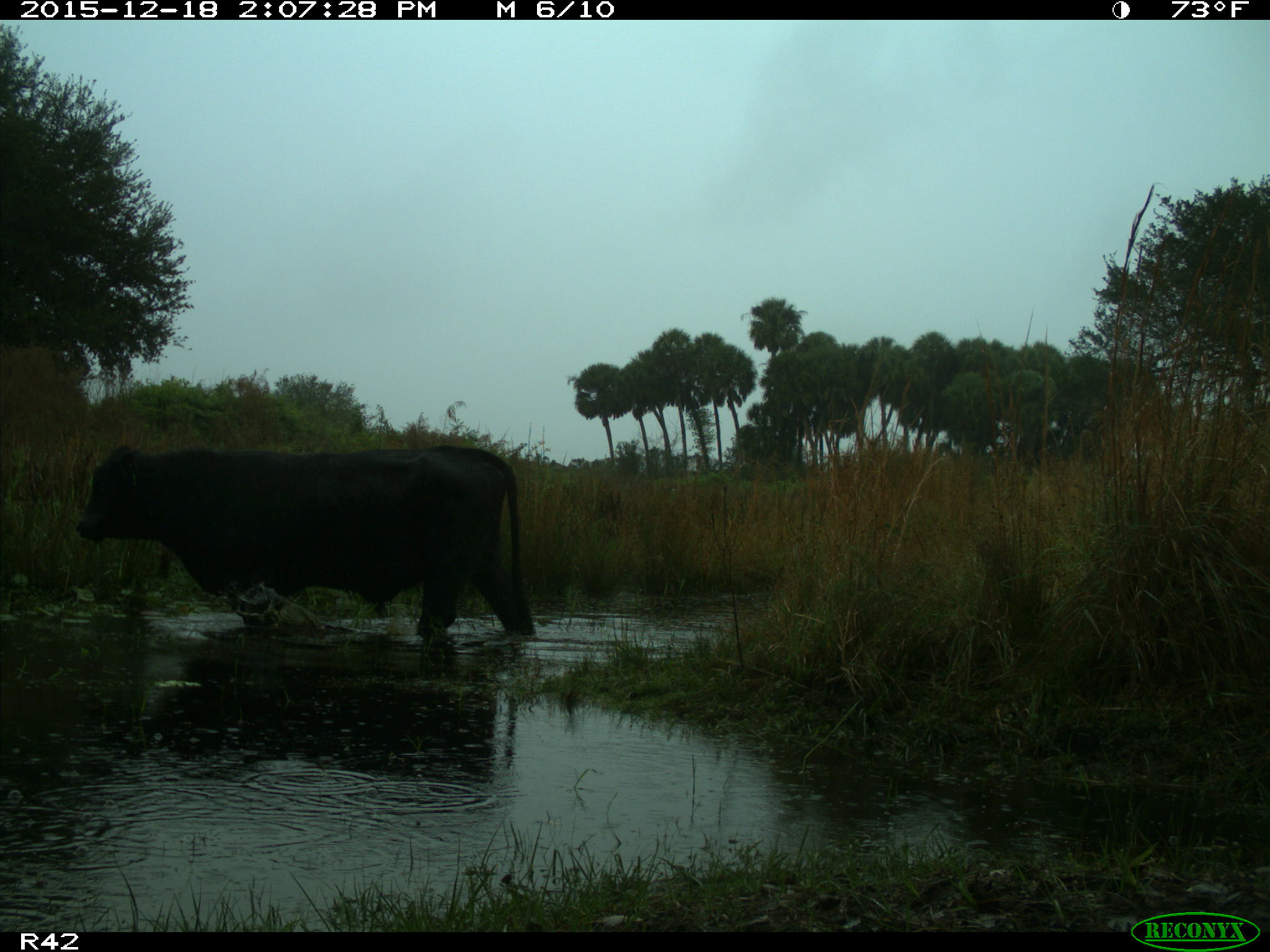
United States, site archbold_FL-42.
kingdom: Animalia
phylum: Chordata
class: Mammalia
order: Artiodactyla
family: Bovidae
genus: Bos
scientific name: Bos taurus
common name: domestic cow